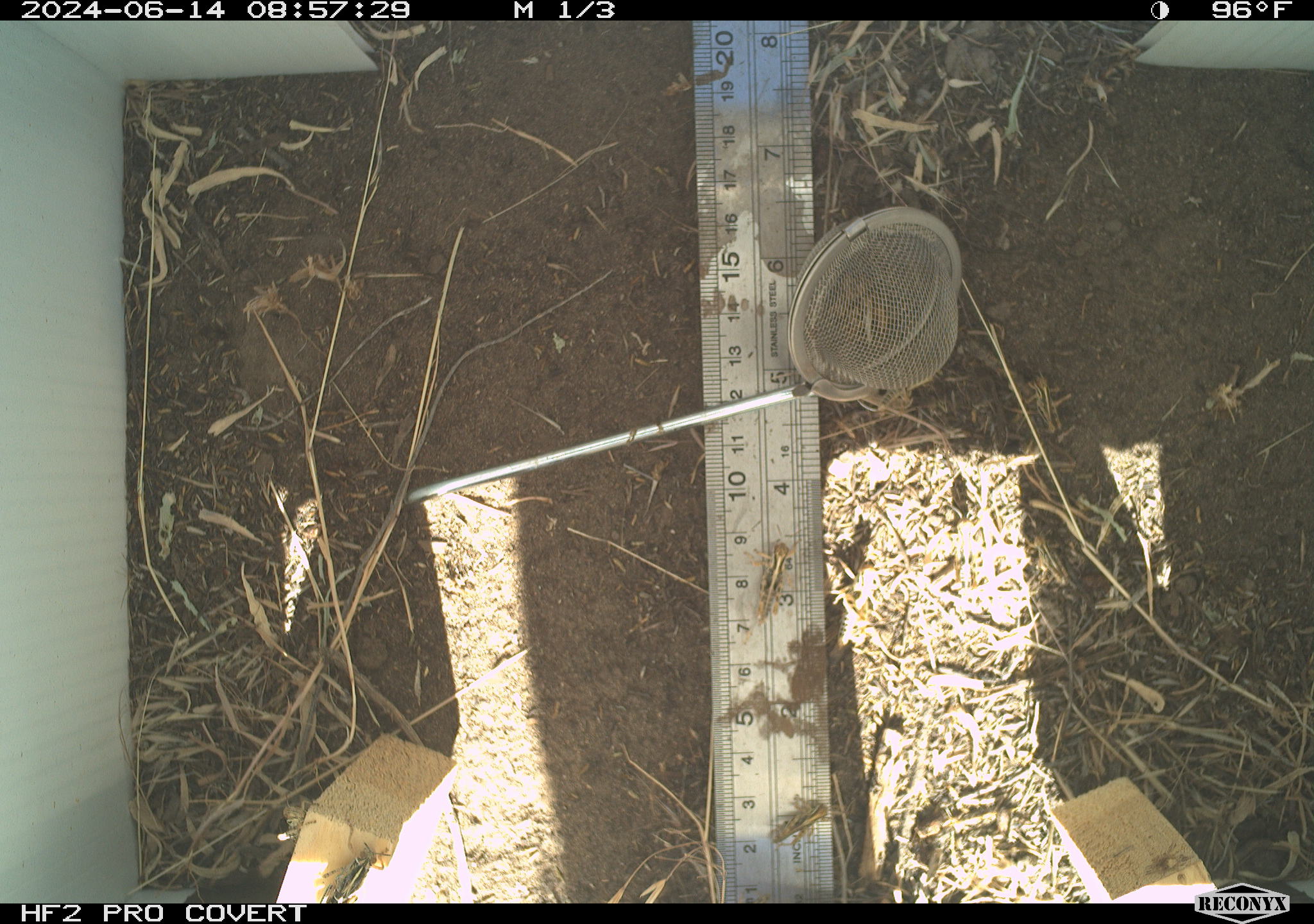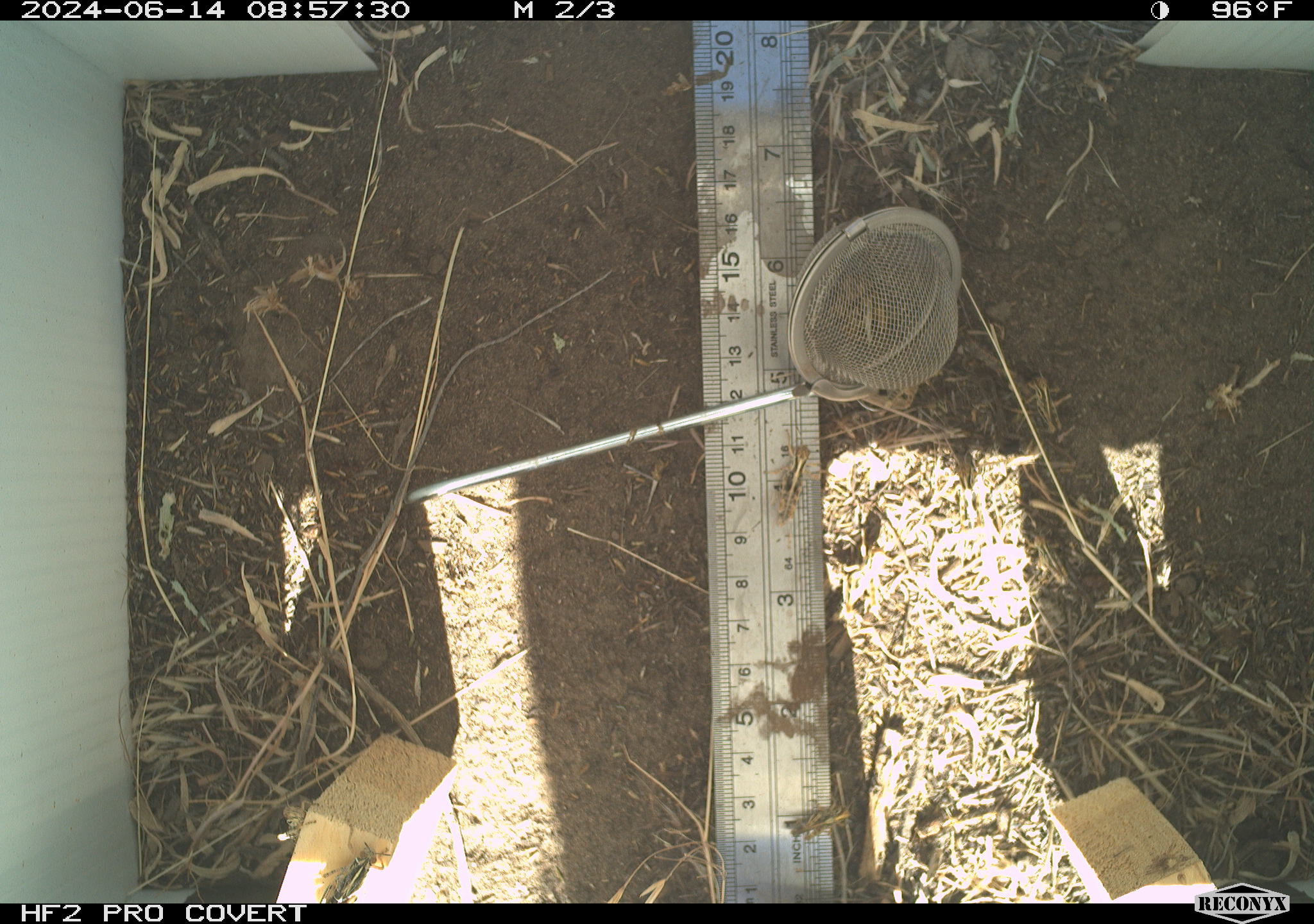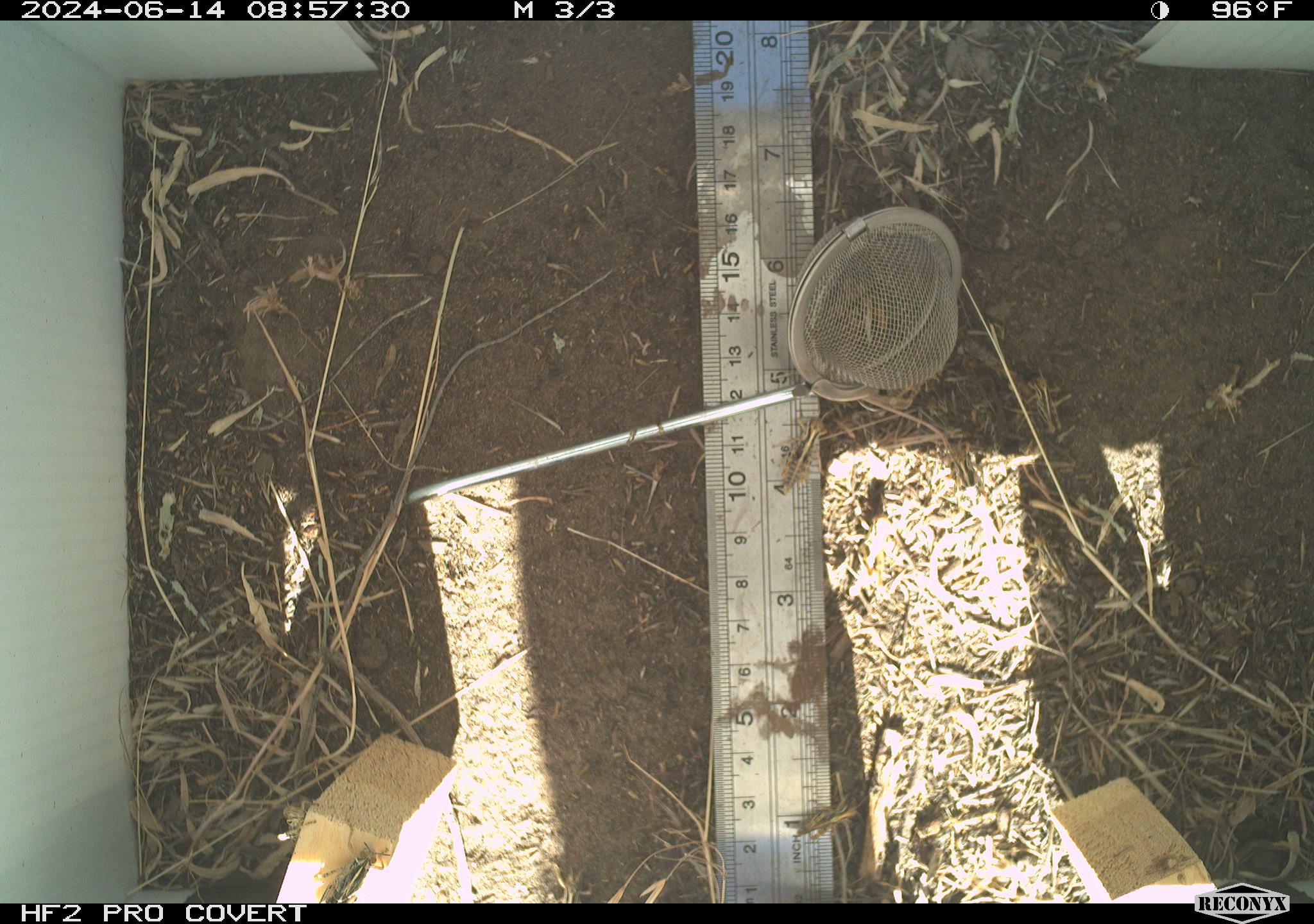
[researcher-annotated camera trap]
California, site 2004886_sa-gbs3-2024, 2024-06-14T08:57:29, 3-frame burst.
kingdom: Animalia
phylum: Arthropoda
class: Insecta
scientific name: Insecta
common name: insect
Insect (Insecta).